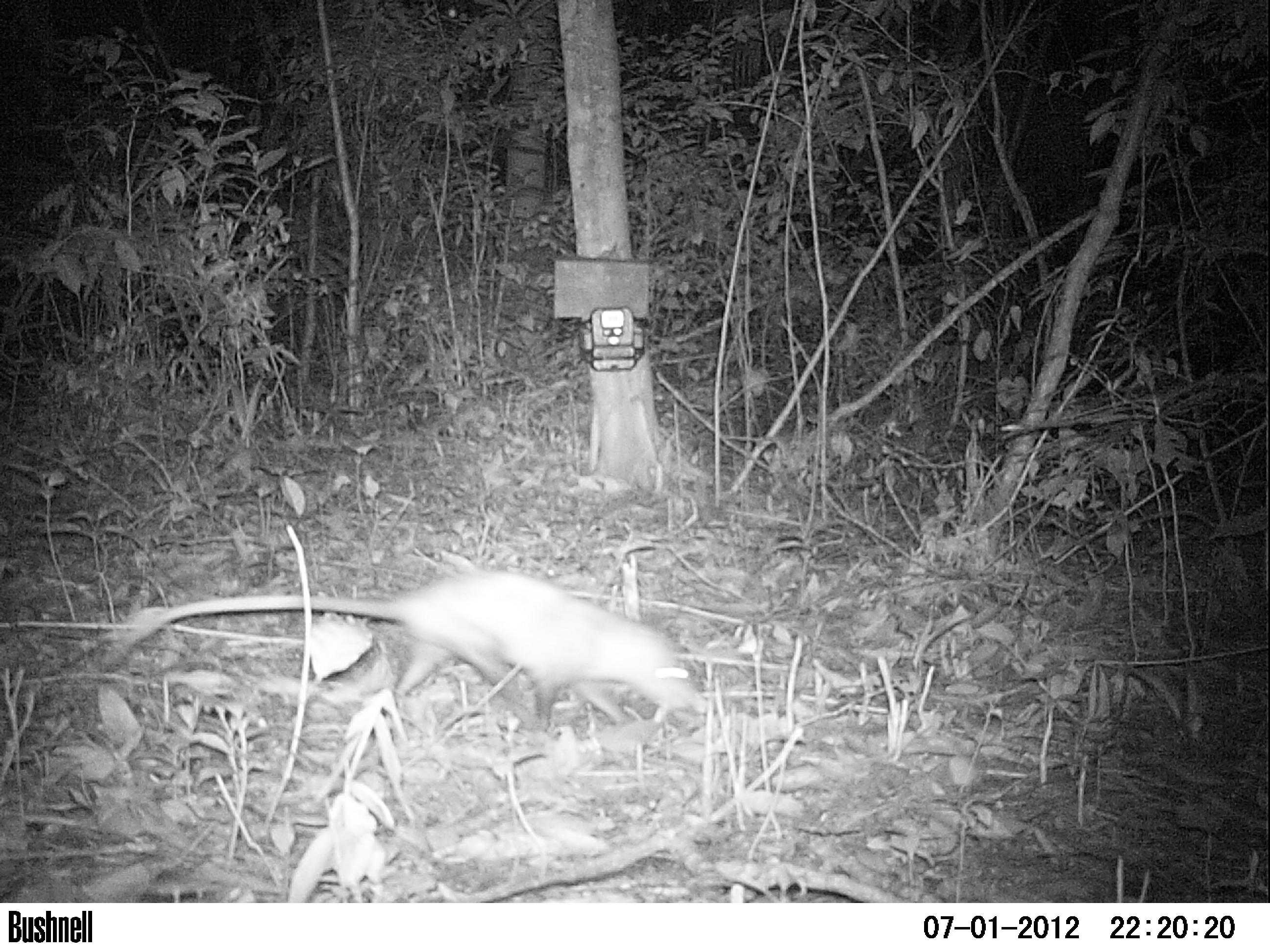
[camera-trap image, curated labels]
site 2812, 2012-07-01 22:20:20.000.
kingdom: Animalia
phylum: Chordata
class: Mammalia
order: Didelphimorphia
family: Didelphidae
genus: Didelphis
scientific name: Didelphis virginiana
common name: virginia opossum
Didelphis virginiana (virginia opossum), count 1, age adult.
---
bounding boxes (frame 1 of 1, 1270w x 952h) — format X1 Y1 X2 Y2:
didelphis virginiana: 104 569 706 729